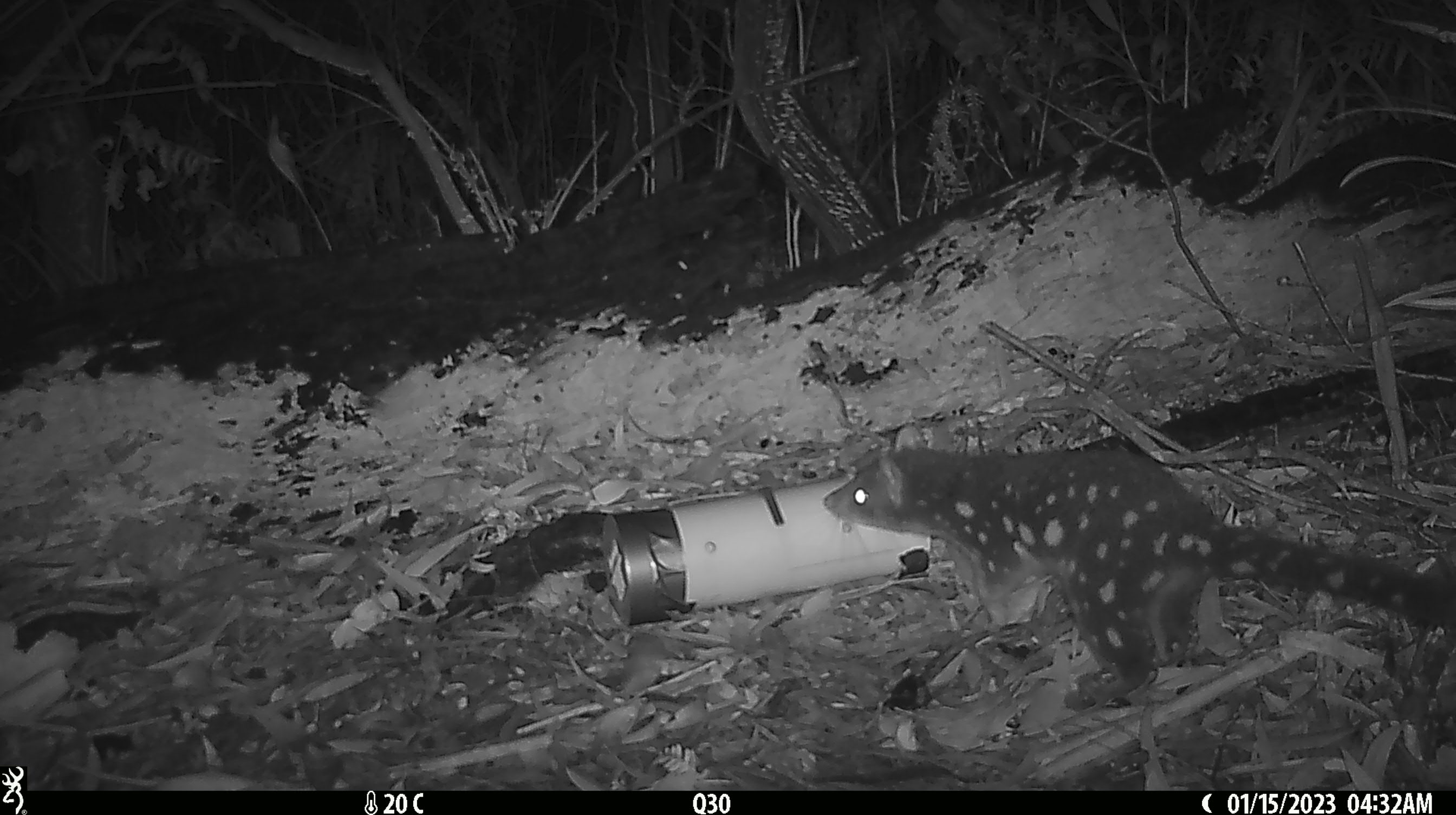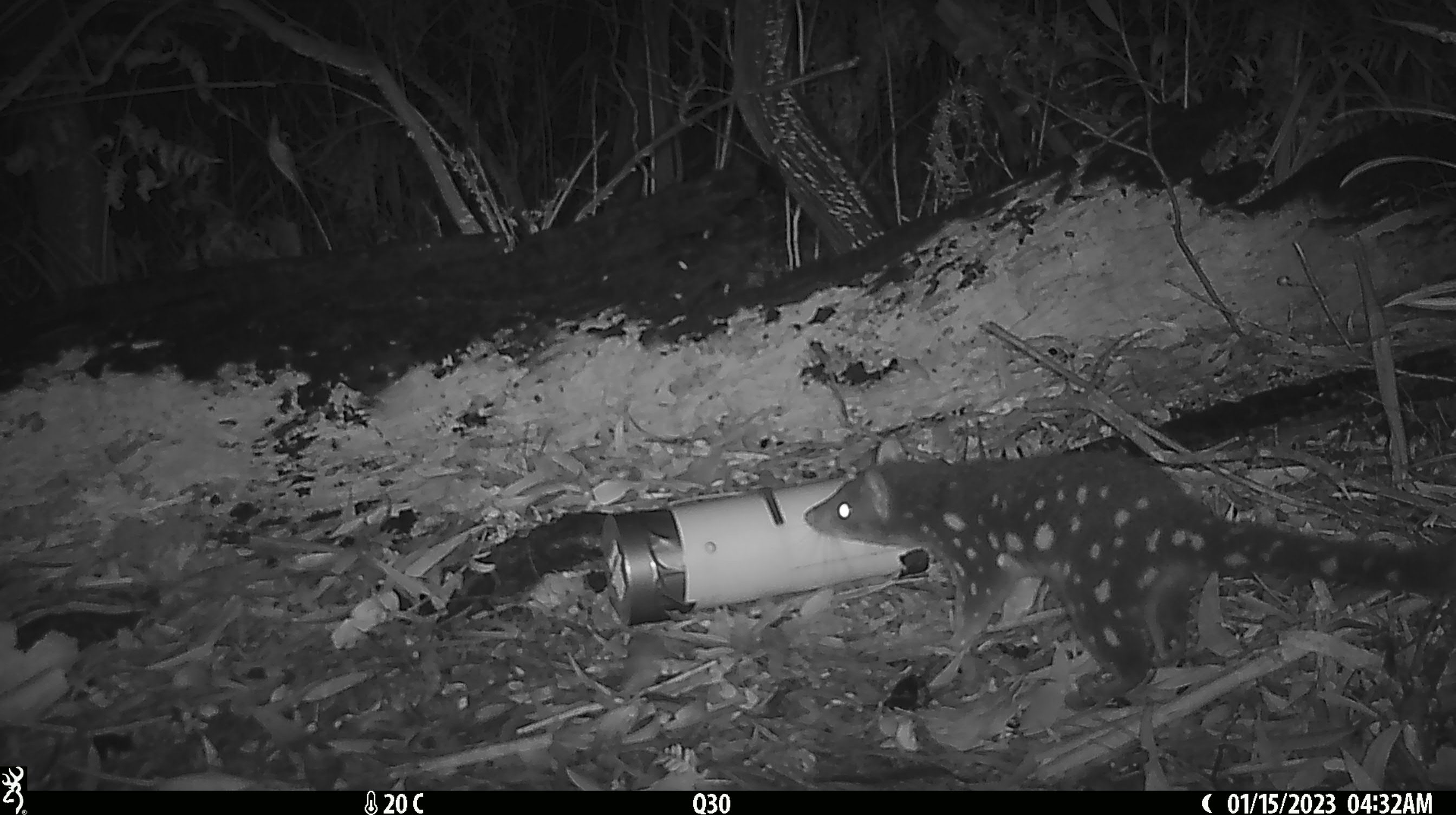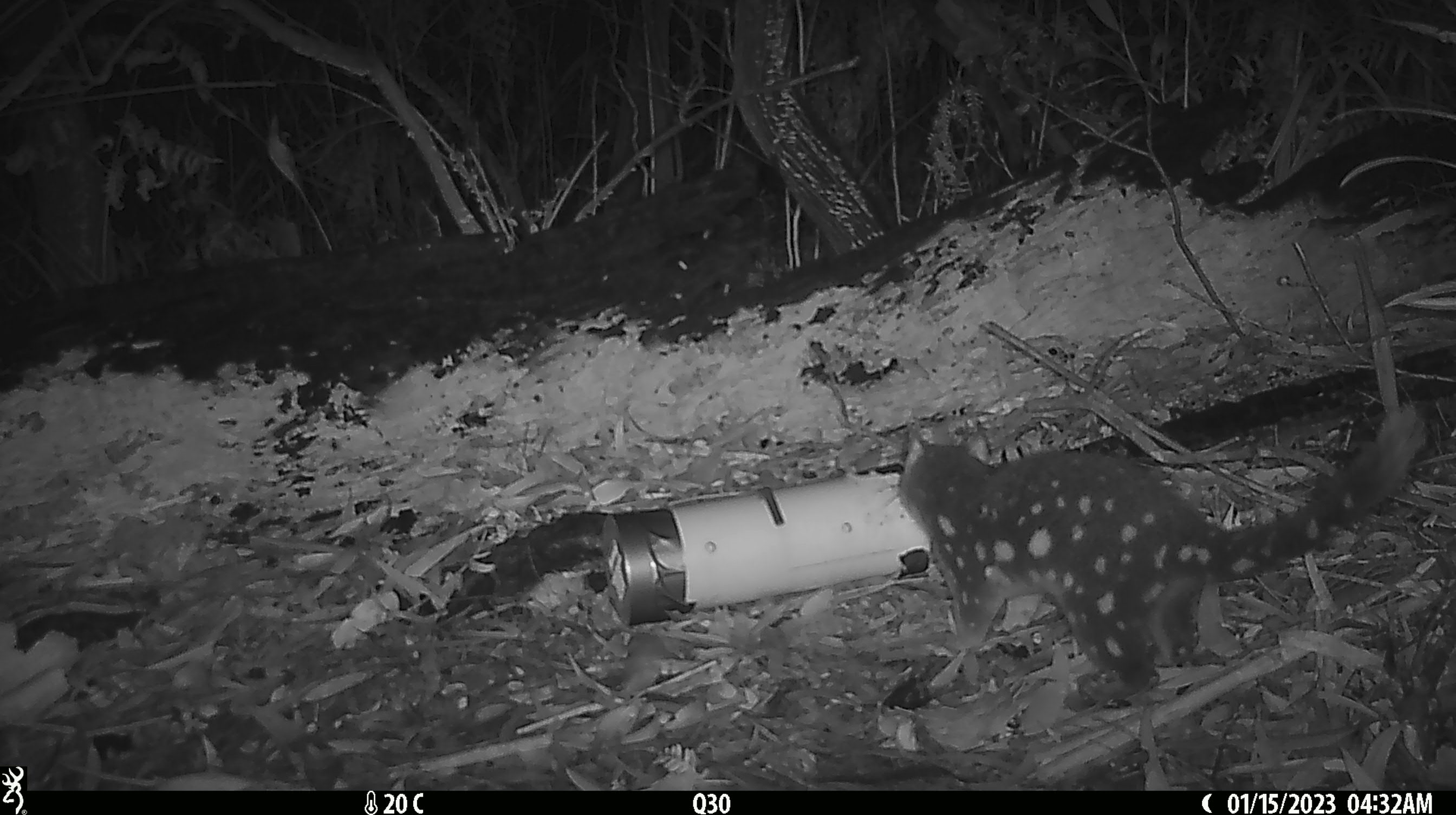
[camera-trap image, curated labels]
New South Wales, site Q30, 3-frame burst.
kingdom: Animalia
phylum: Chordata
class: Mammalia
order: Dasyuromorphia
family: Dasyuridae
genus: Dasyurus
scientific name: Dasyurus maculatus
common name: spotted-tailed quoll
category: quoll